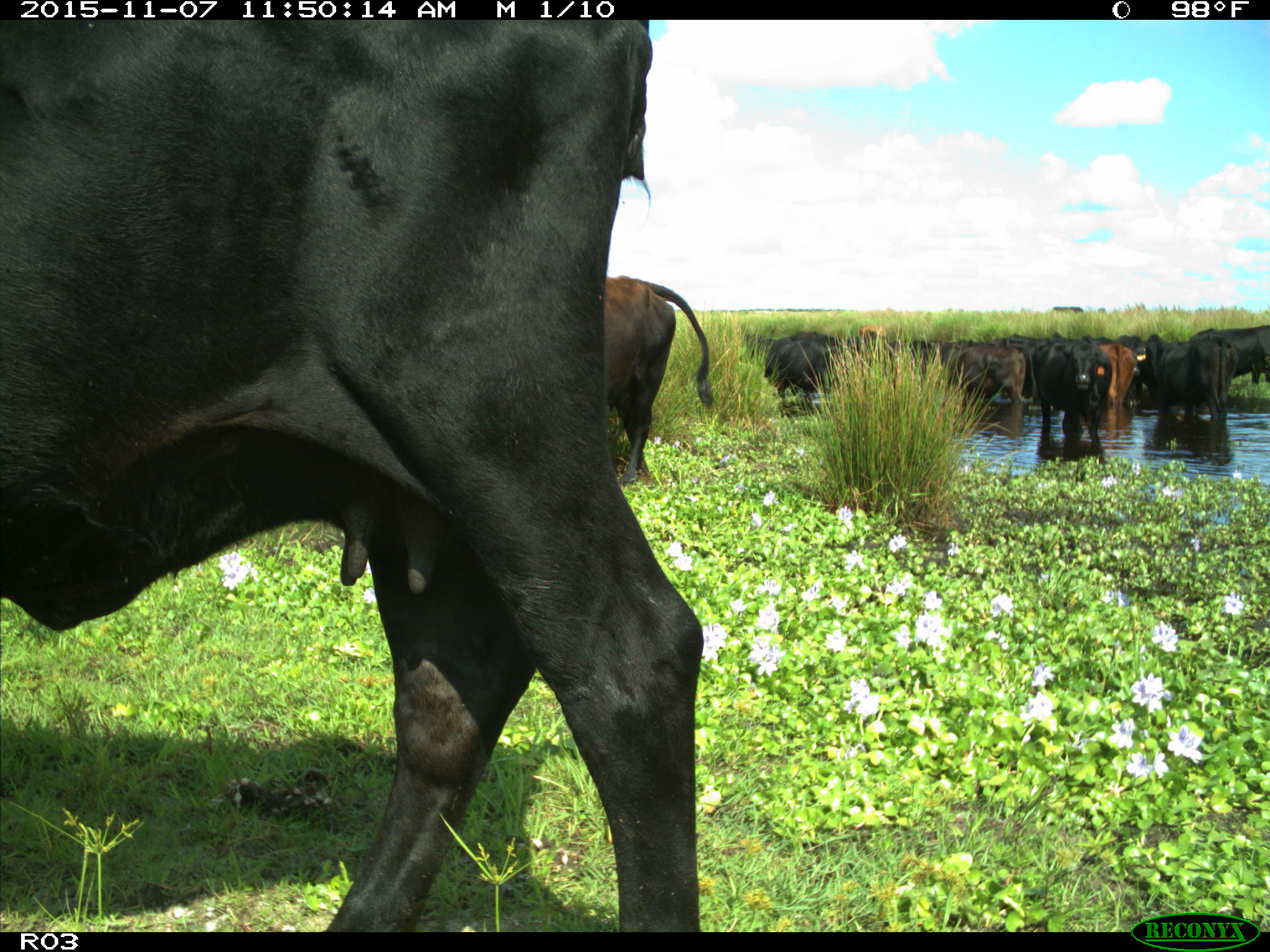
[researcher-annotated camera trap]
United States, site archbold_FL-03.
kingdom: Animalia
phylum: Chordata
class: Mammalia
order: Artiodactyla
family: Bovidae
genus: Bos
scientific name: Bos taurus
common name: domestic cow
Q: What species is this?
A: Bos taurus (domestic cow).